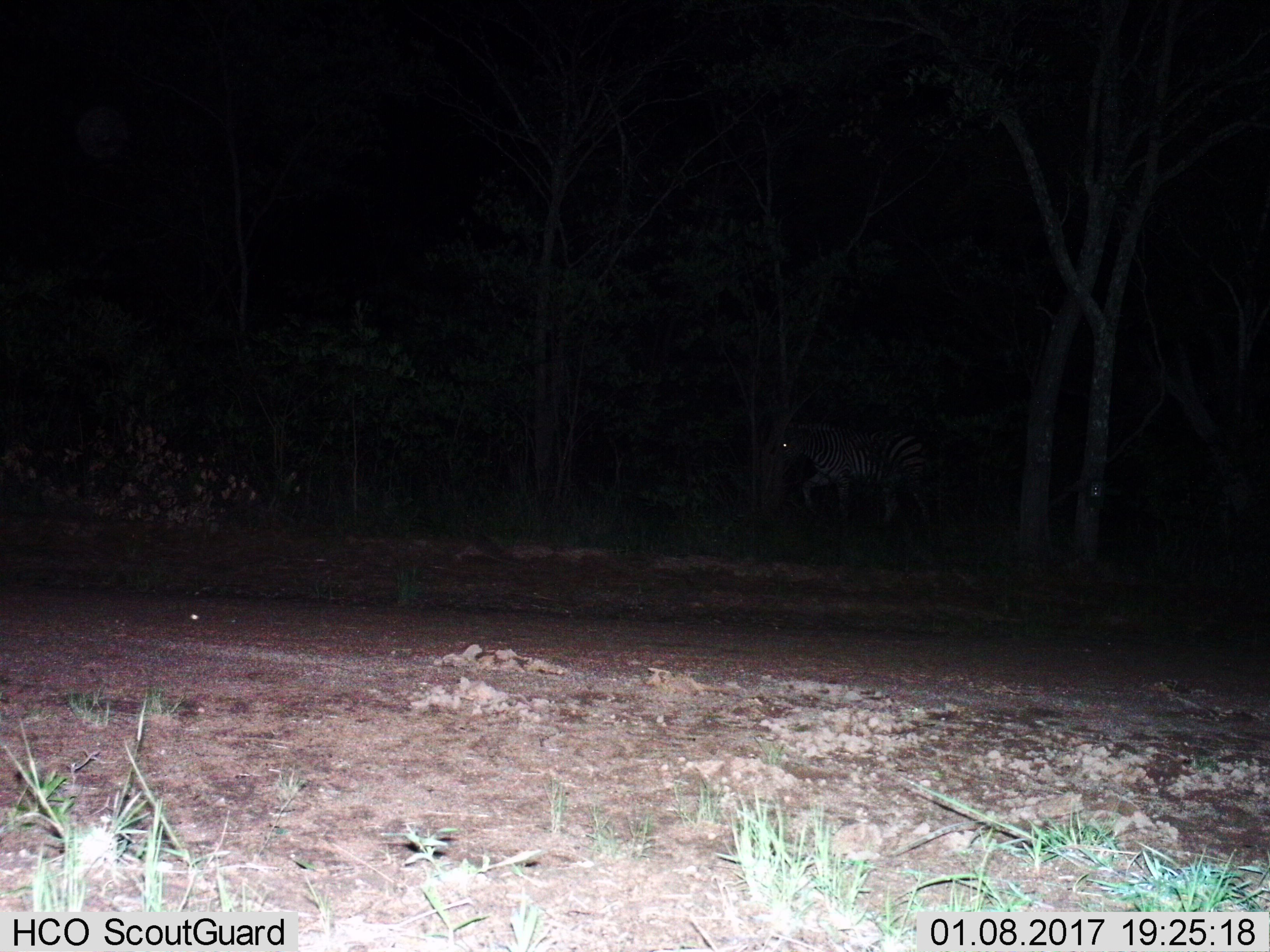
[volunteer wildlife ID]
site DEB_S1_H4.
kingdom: Animalia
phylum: Chordata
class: Mammalia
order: Perissodactyla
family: Equidae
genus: Equus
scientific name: Equus quagga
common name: plains zebra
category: zebraplains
Zebraplains (plains zebra) (Equus quagga), count 1. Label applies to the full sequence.